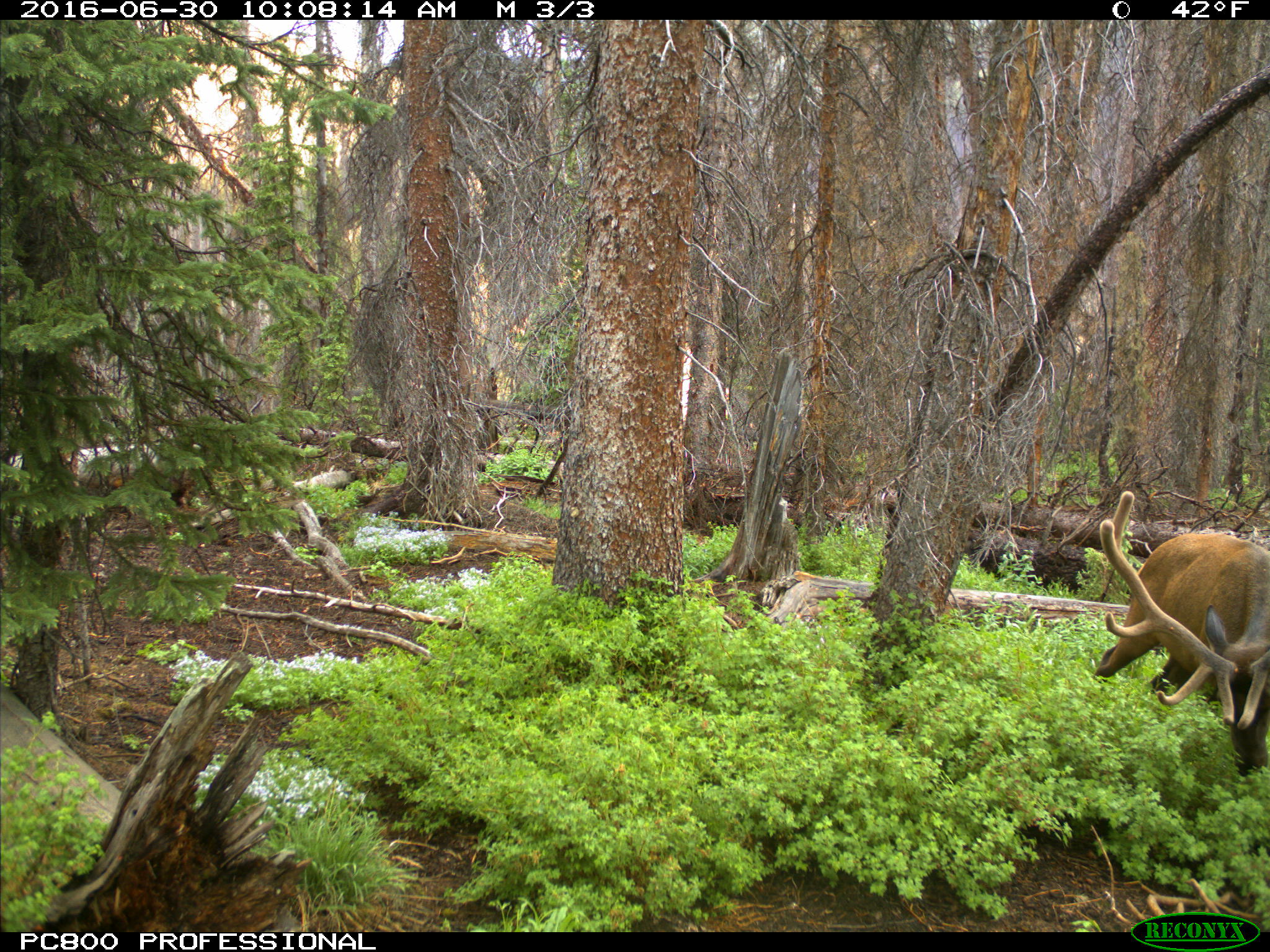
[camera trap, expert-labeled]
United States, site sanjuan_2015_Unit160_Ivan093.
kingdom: Animalia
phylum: Chordata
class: Mammalia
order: Artiodactyla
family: Cervidae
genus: Cervus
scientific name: Cervus elaphus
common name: red deer